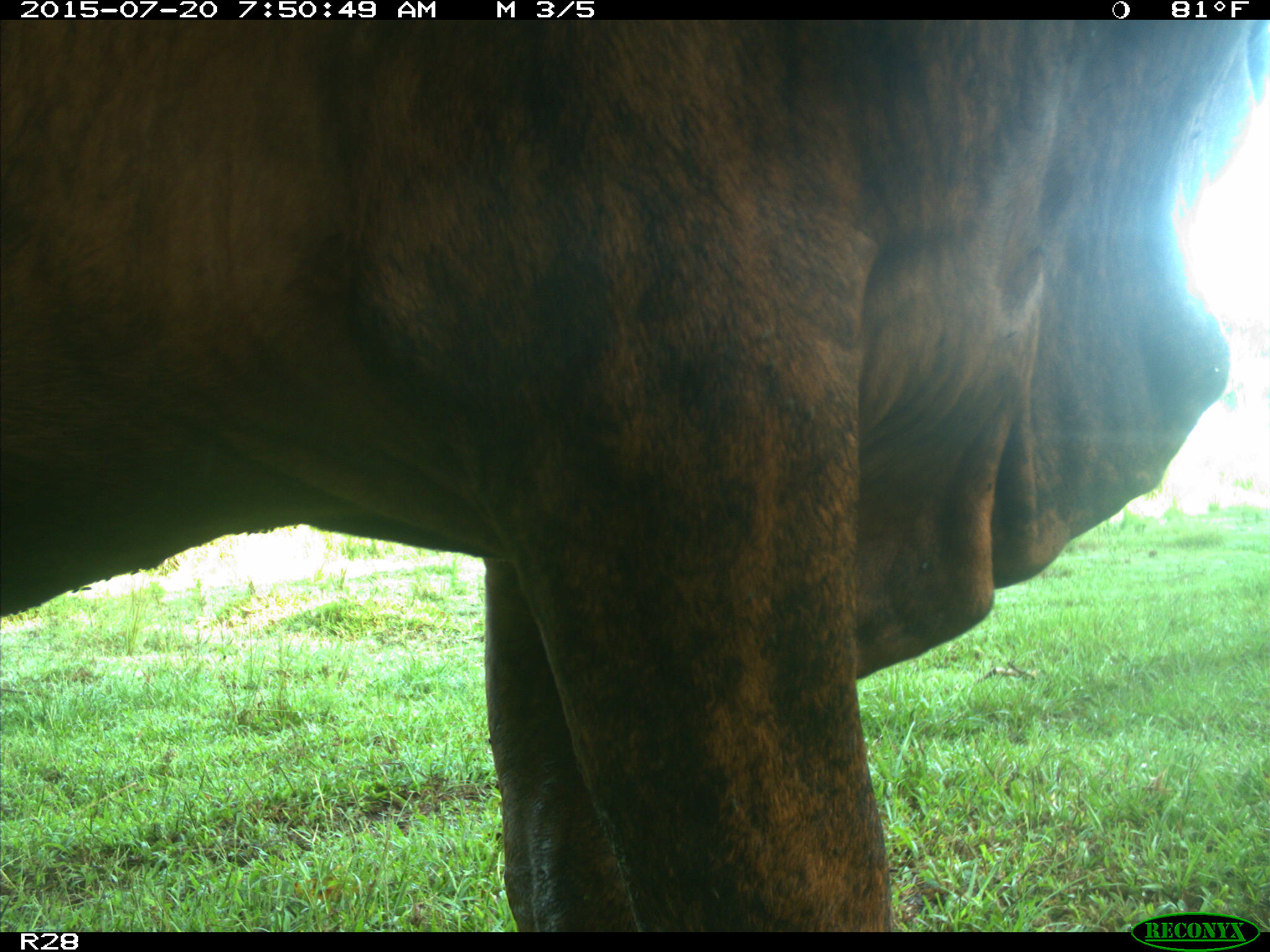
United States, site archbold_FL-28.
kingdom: Animalia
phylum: Chordata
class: Mammalia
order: Artiodactyla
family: Bovidae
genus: Bos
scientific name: Bos taurus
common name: domestic cow